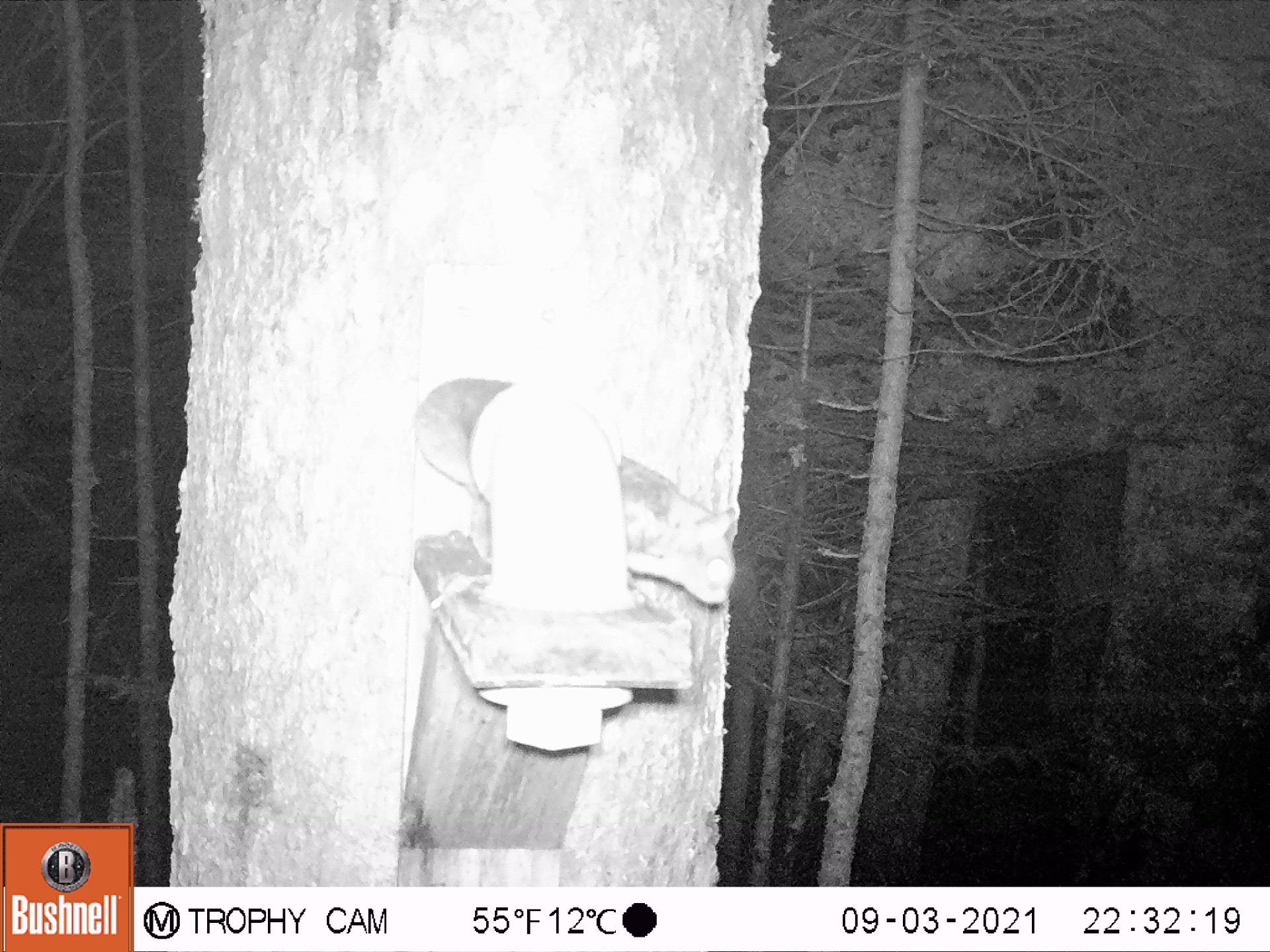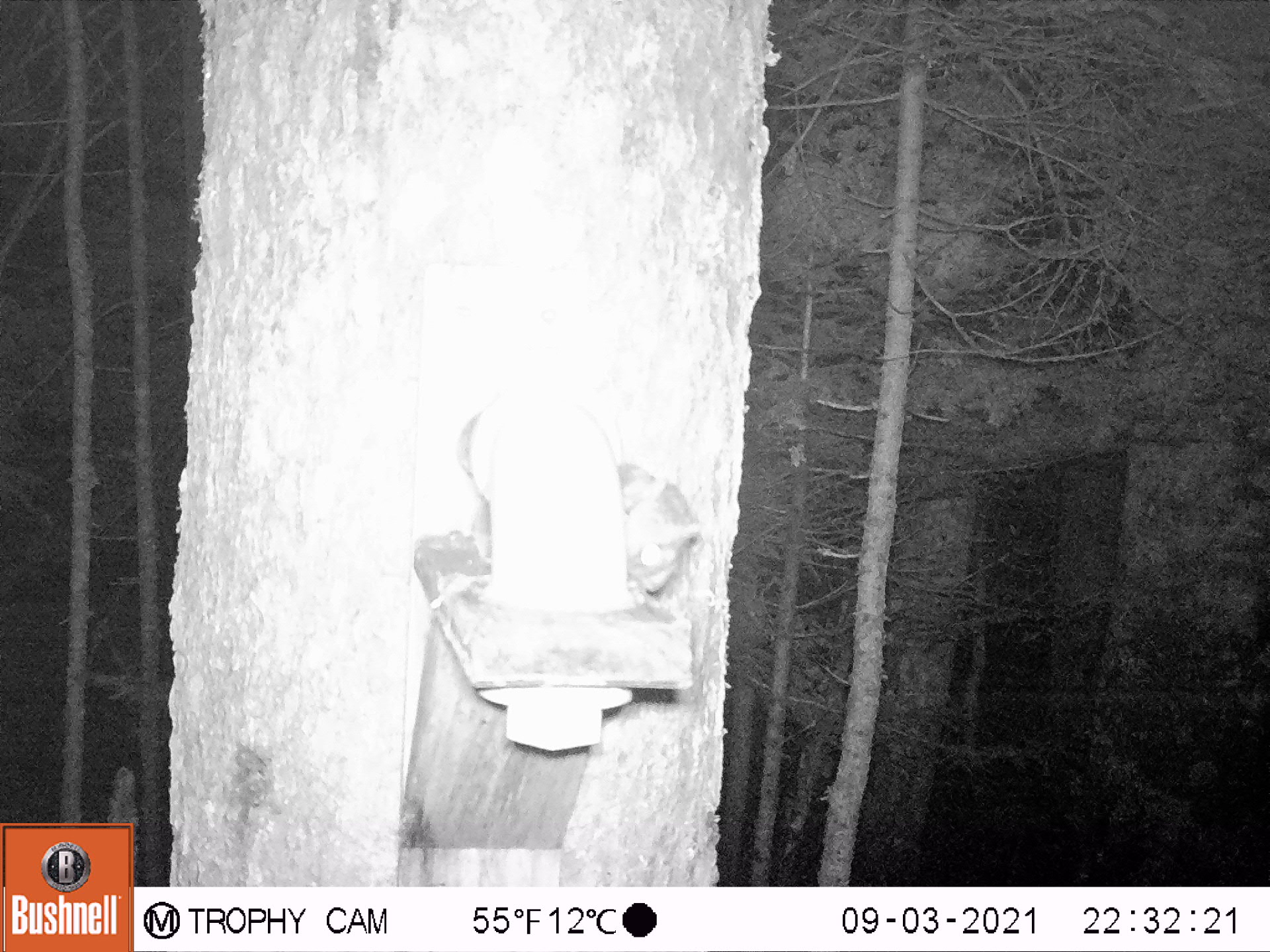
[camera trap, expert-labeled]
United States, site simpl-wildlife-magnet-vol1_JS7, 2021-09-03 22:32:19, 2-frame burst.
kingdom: Animalia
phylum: Chordata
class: Mammalia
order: Rodentia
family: Sciuridae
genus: Glaucomys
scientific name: Glaucomys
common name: flying squirrel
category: flying squirrel sp.